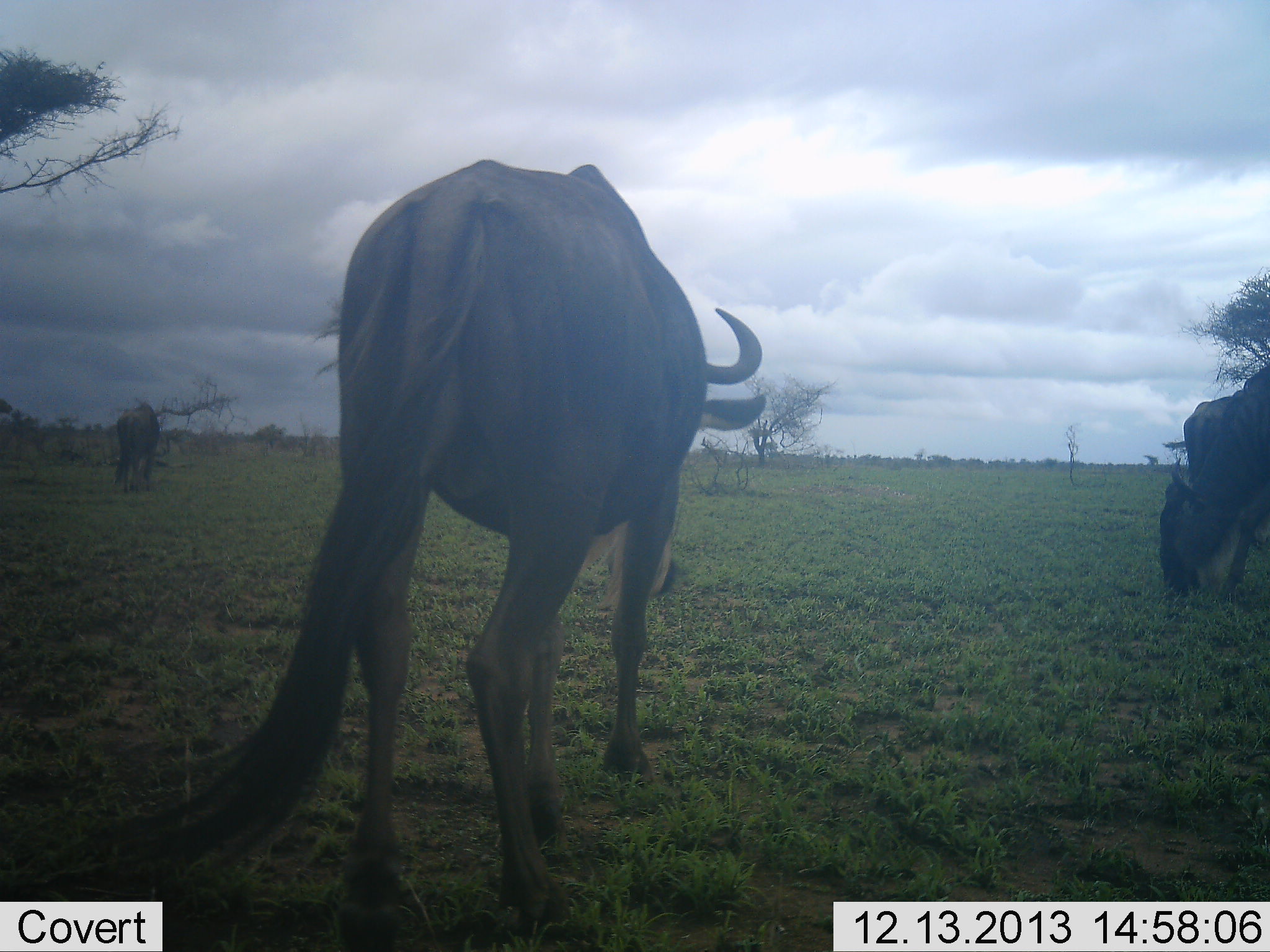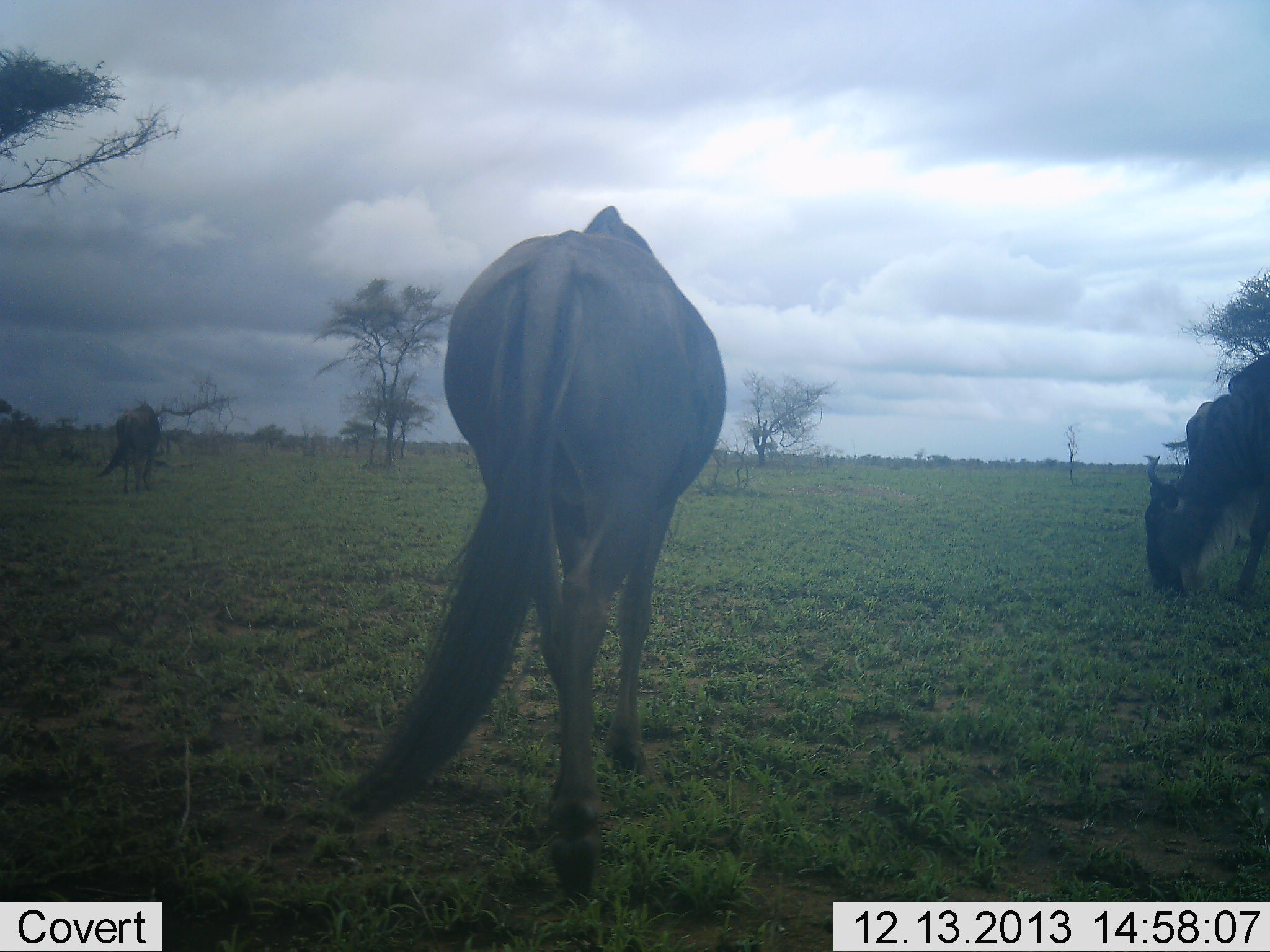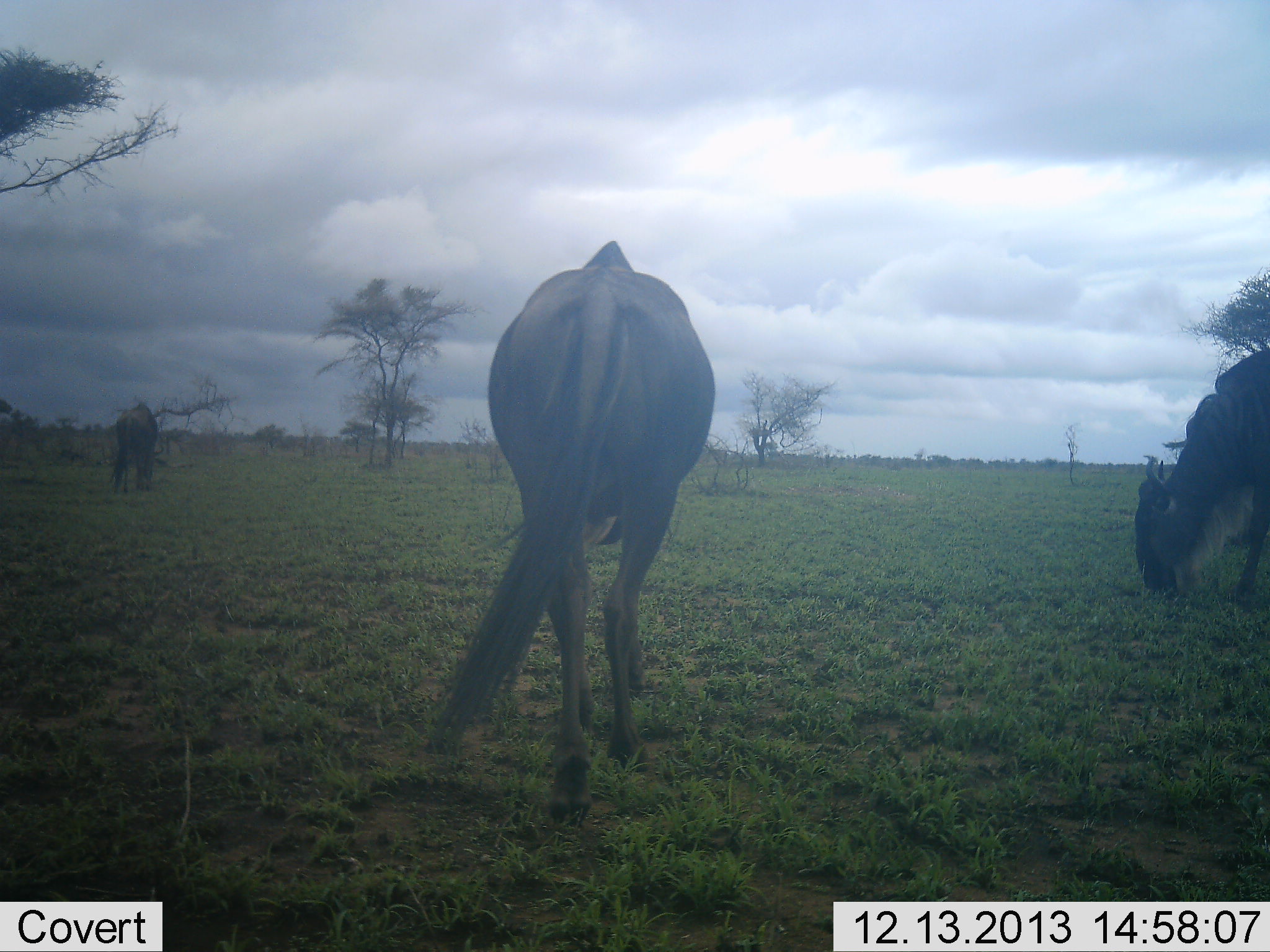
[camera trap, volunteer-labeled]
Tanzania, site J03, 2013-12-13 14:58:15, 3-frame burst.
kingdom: Animalia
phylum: Chordata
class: Mammalia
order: Artiodactyla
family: Bovidae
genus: Connochaetes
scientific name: Connochaetes taurinus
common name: blue wildebeest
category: wildebeest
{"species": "wildebeest (blue wildebeest) (Connochaetes taurinus)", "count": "3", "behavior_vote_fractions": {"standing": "10%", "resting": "0%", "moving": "70%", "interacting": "0%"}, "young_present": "0%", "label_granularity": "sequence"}